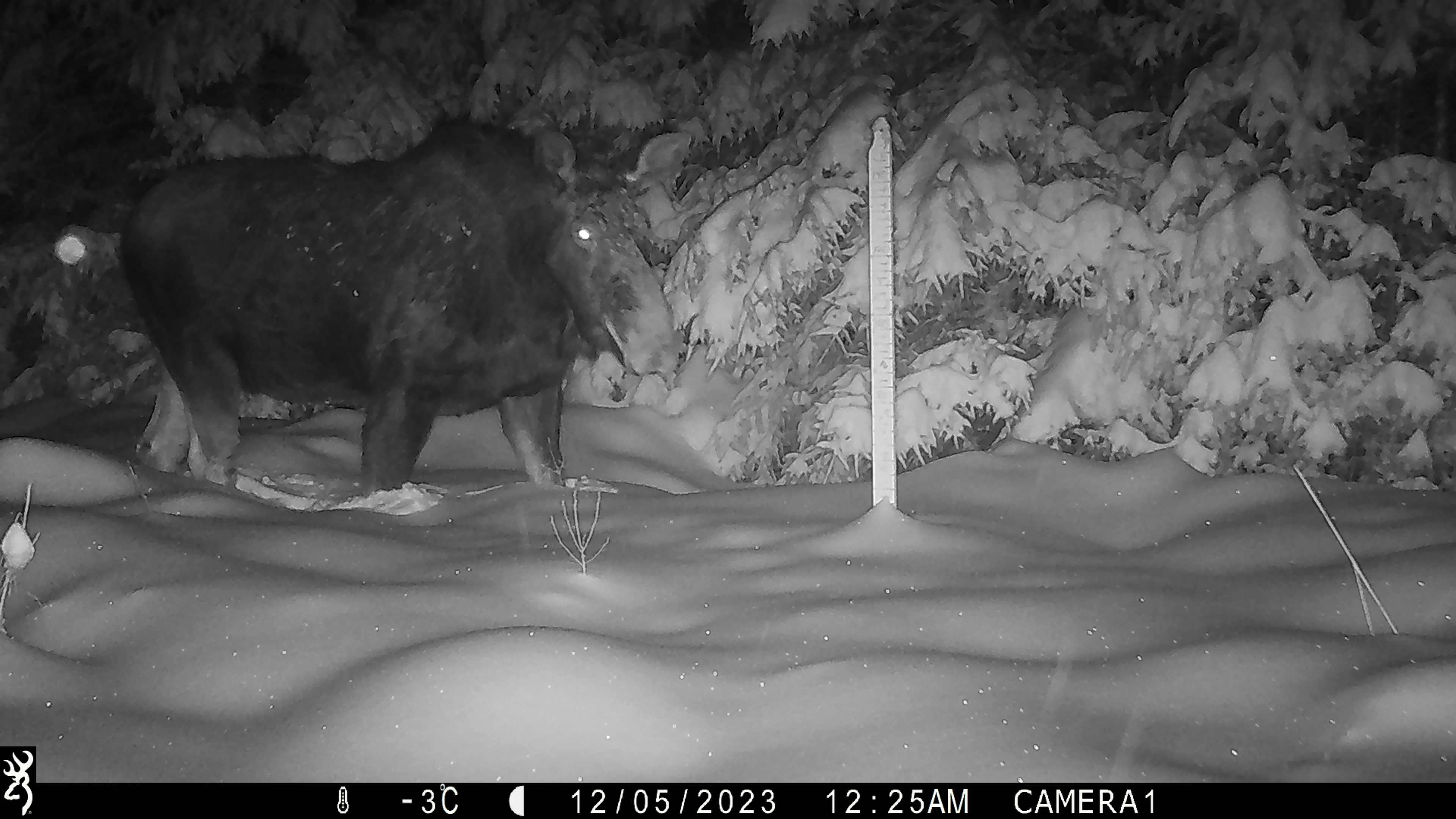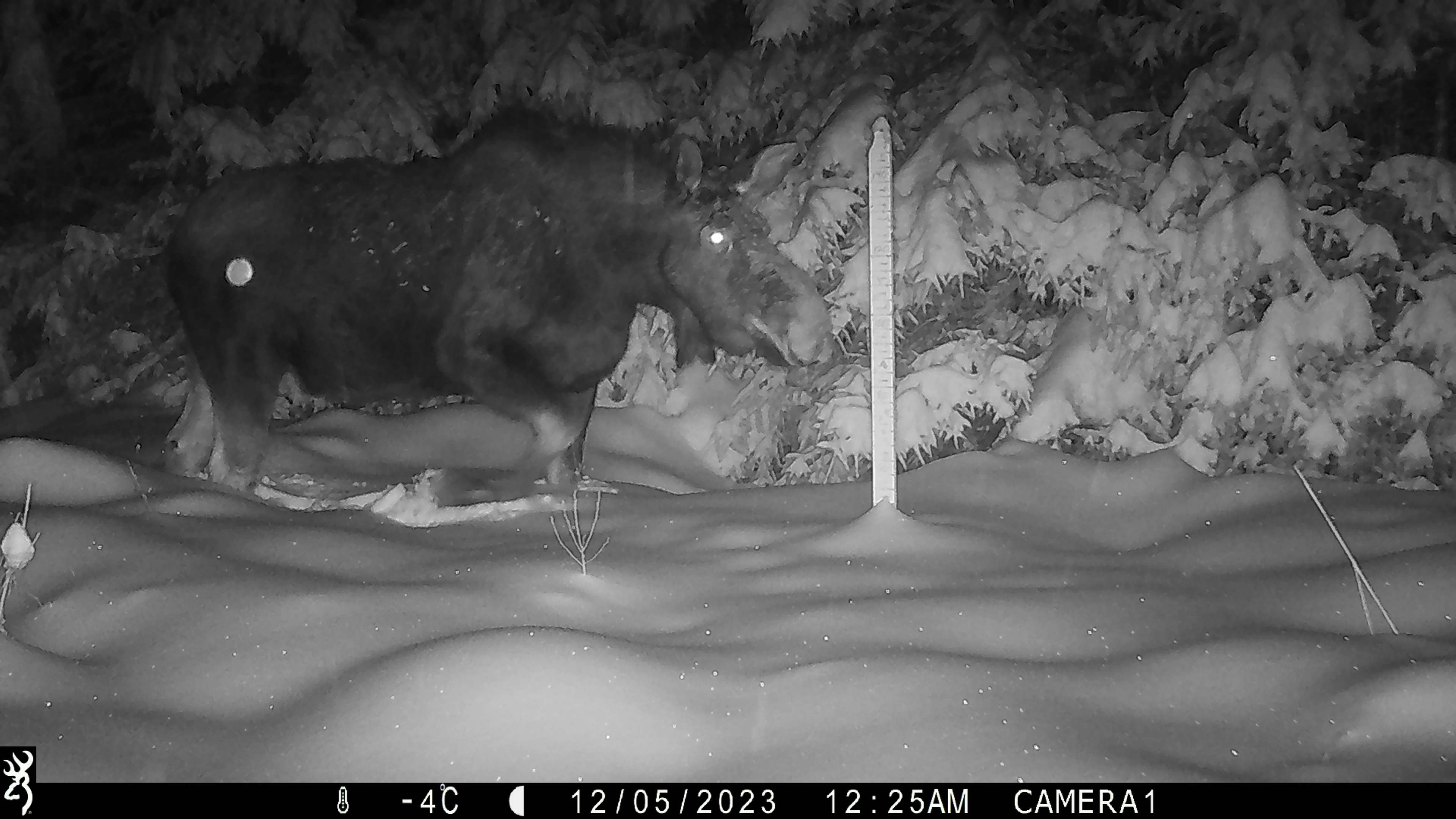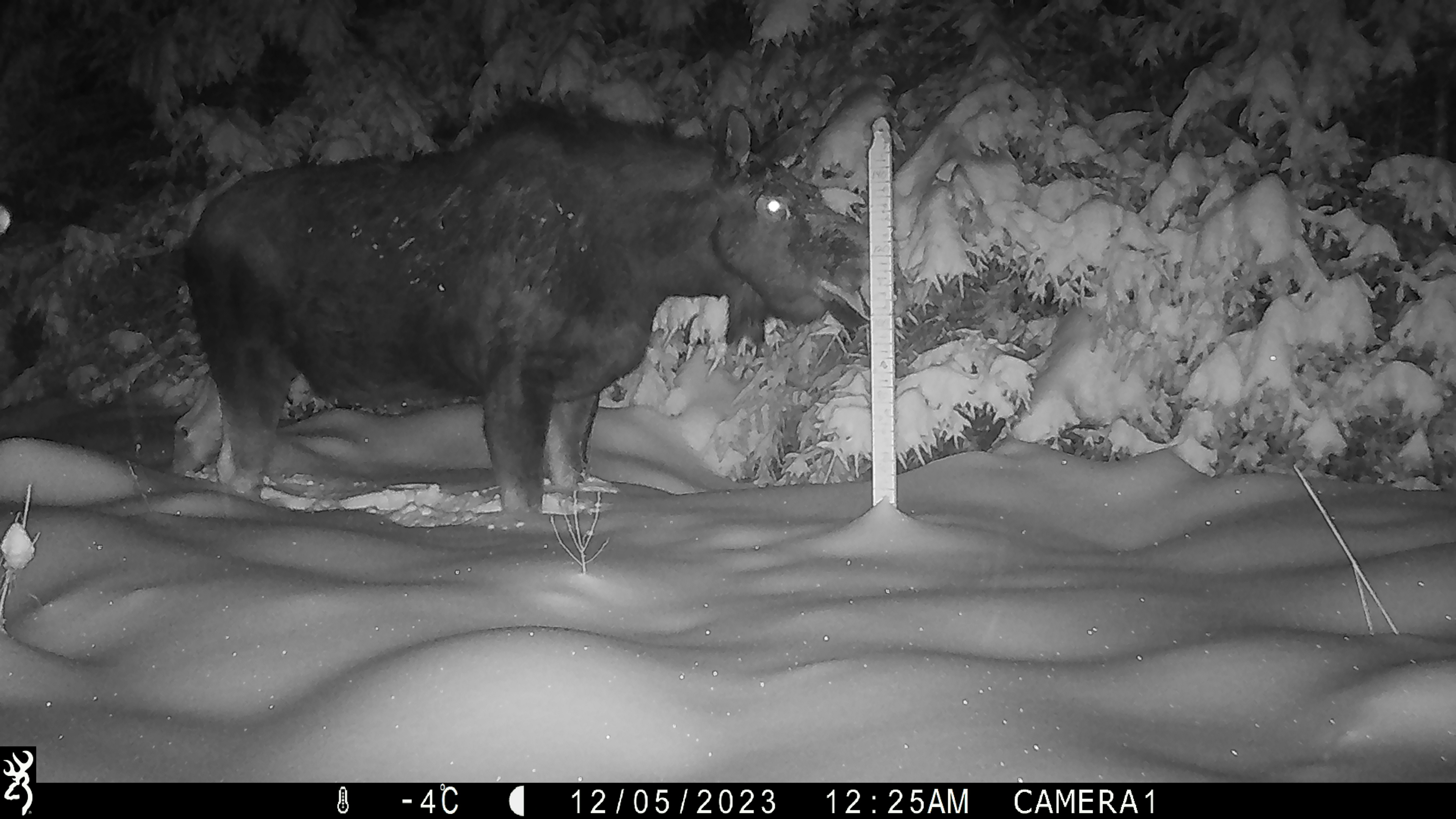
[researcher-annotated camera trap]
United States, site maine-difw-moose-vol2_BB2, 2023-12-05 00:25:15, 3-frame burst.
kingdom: Animalia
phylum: Chordata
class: Mammalia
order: Artiodactyla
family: Cervidae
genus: Alces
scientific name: Alces alces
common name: moose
Moose (Alces alces).